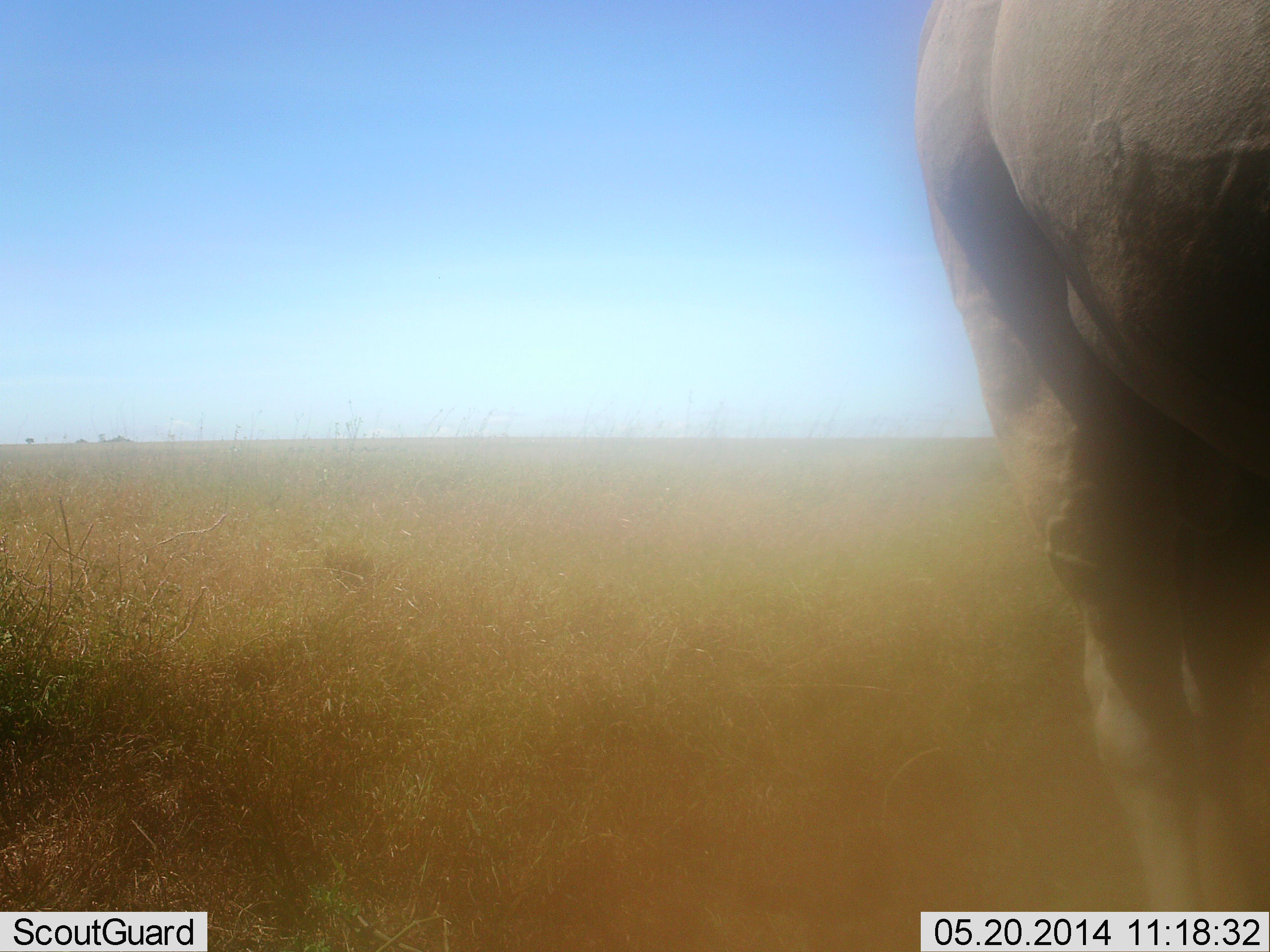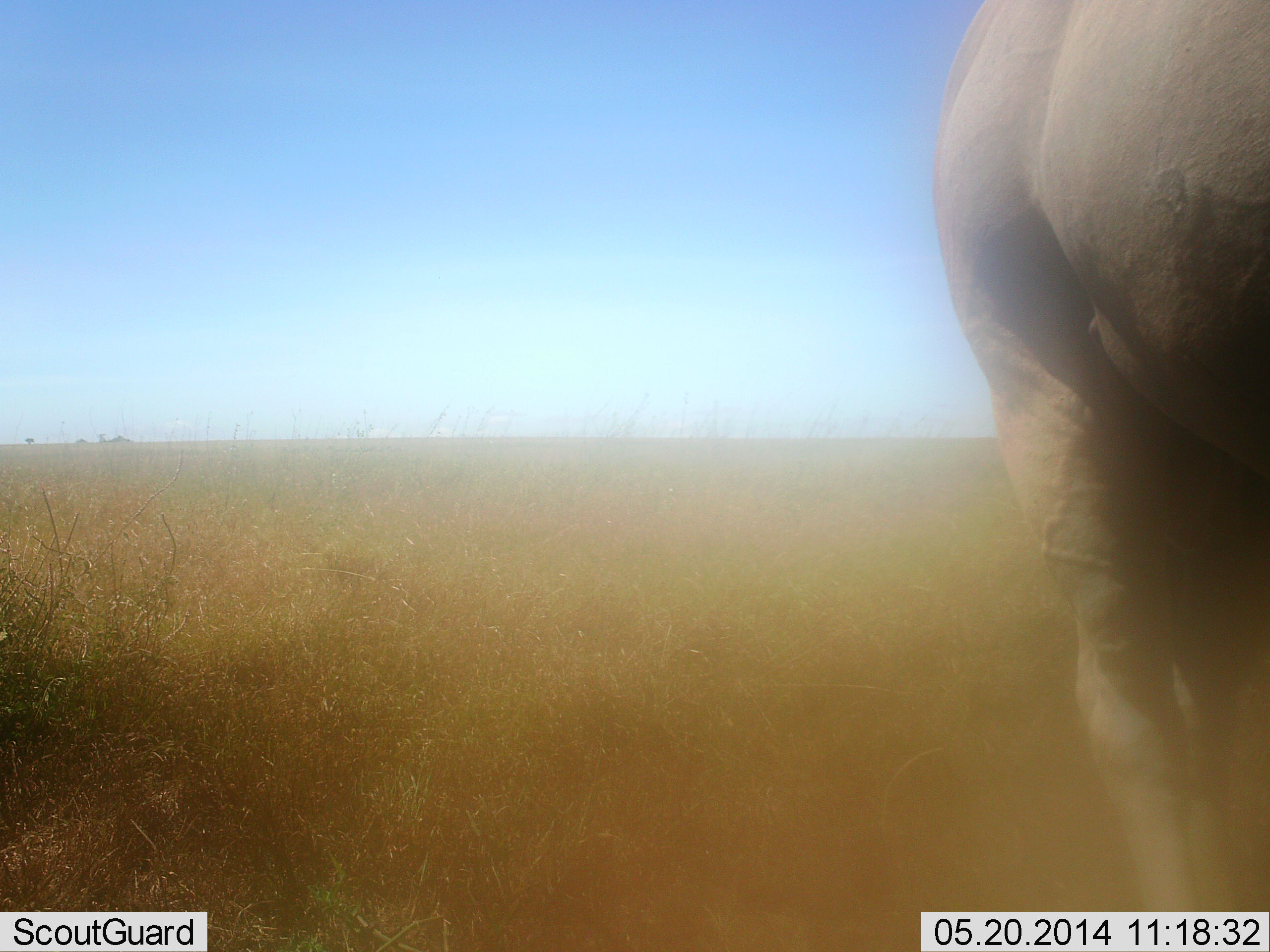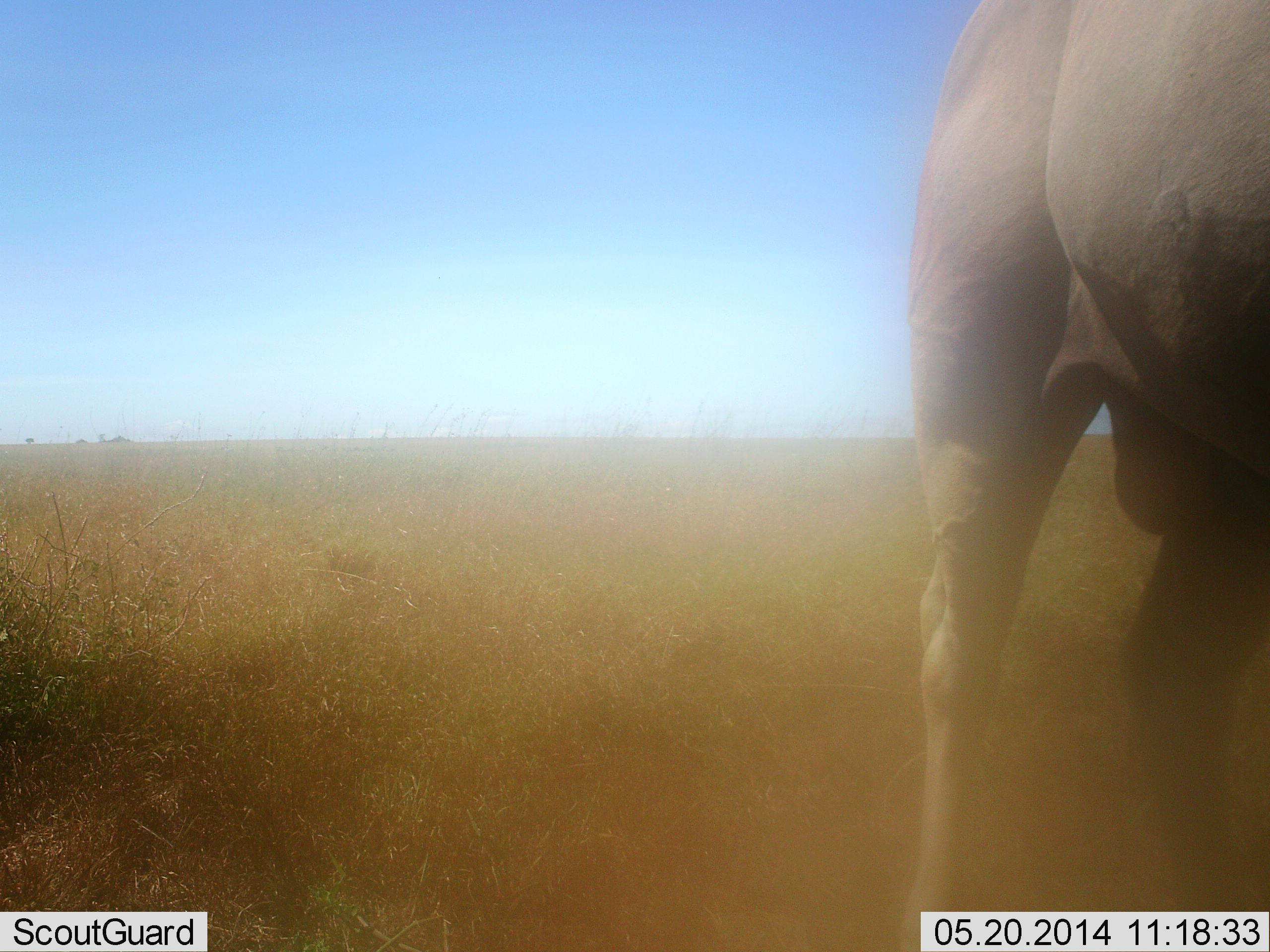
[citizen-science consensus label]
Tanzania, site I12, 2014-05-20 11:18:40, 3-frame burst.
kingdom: Animalia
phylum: Chordata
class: Mammalia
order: Artiodactyla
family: Bovidae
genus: Tragelaphus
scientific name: Tragelaphus oryx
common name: eland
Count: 1.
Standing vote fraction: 70%.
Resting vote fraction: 10%.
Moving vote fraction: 20%.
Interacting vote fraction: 0%.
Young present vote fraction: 0%.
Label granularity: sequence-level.